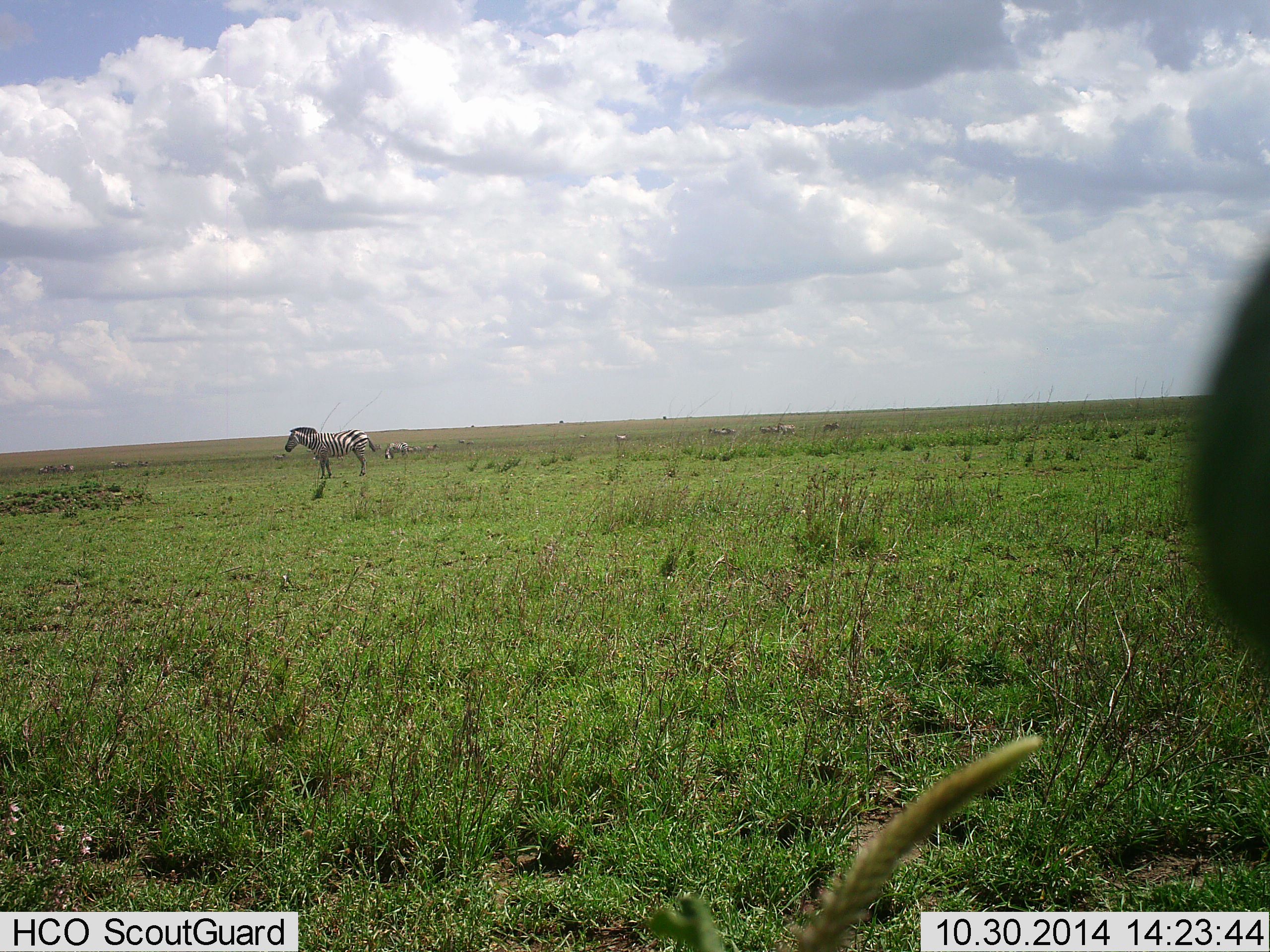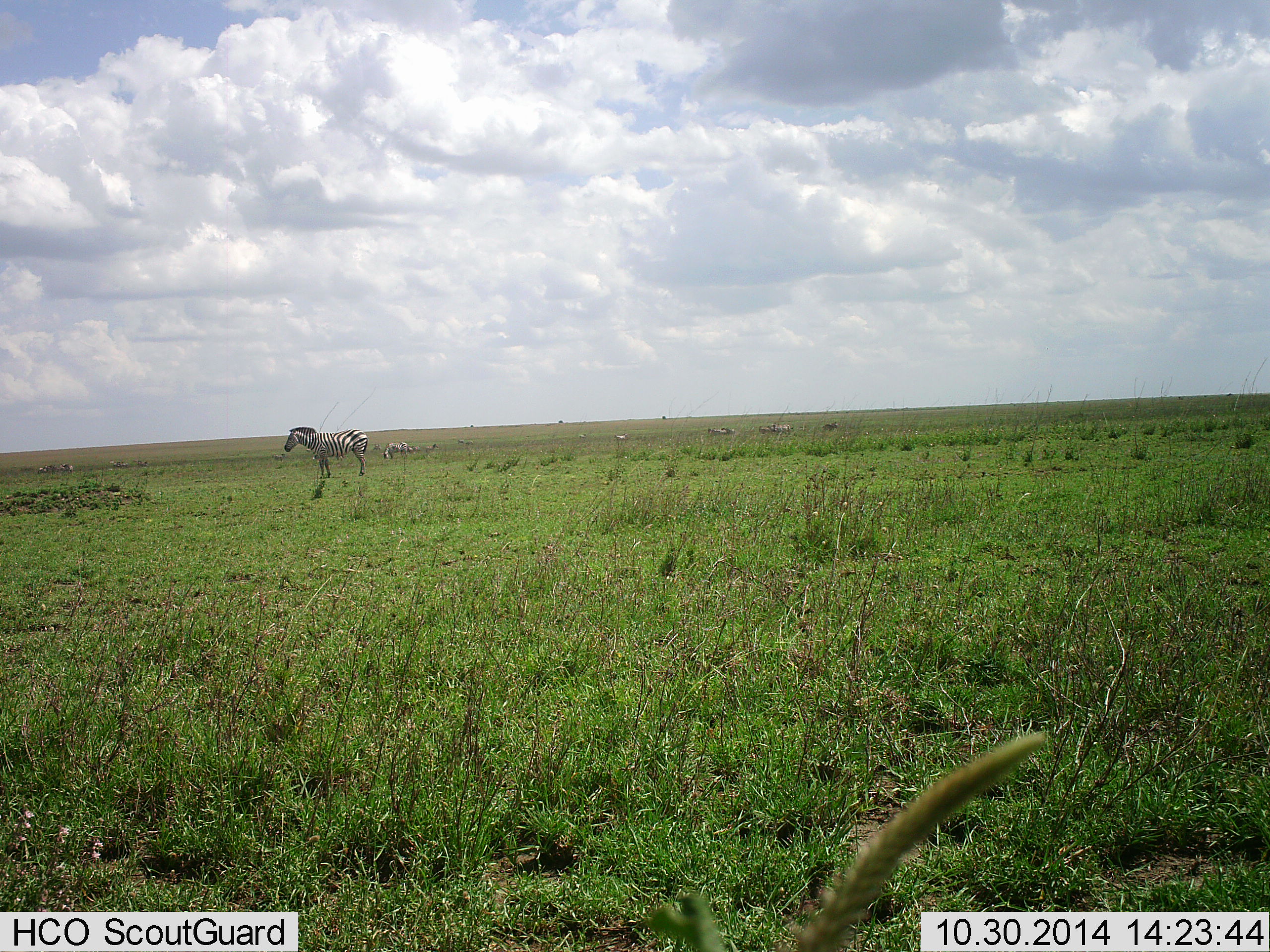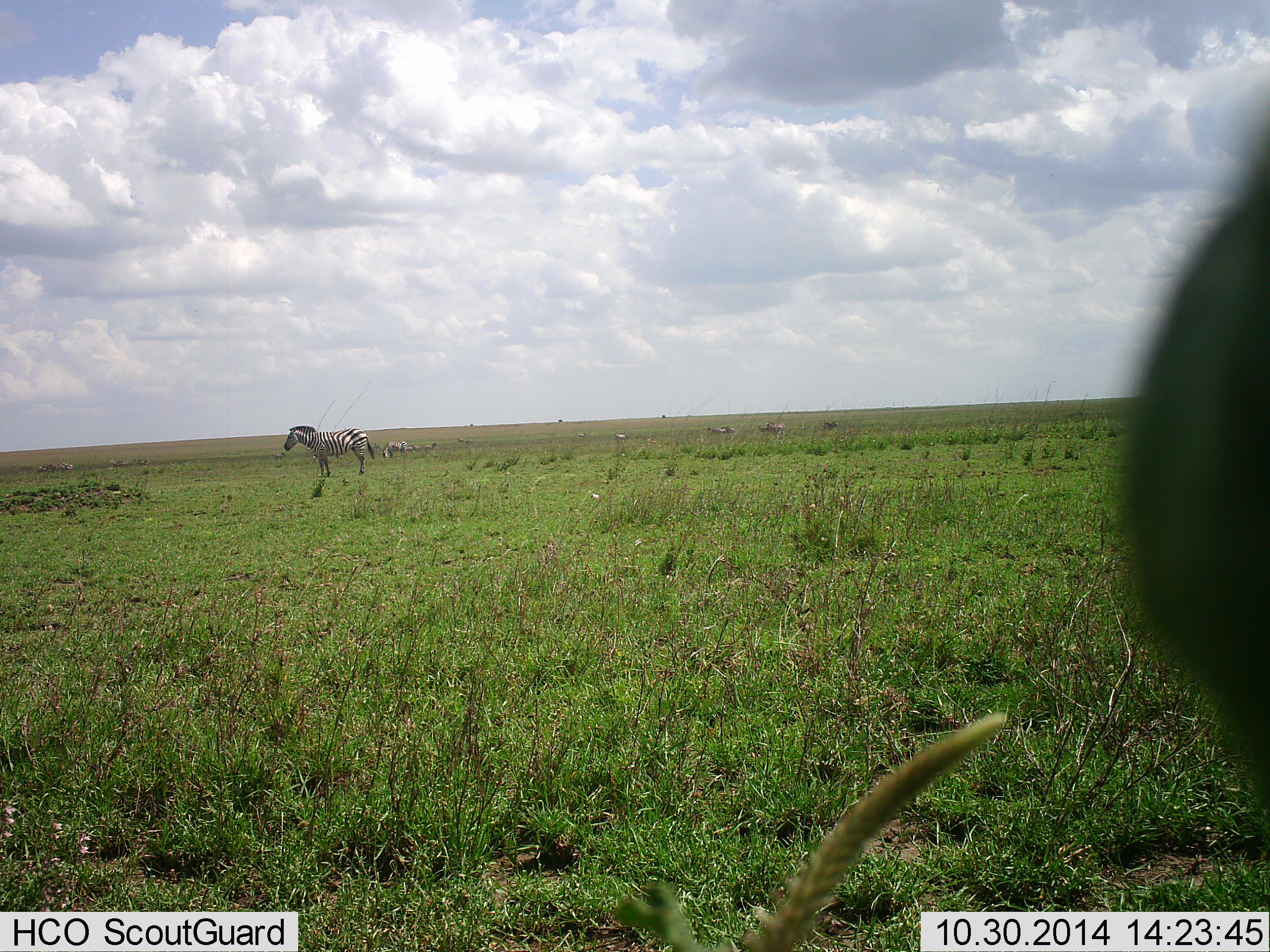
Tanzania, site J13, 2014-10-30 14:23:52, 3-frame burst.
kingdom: Animalia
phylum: Chordata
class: Mammalia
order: Perissodactyla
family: Equidae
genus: Equus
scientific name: Equus quagga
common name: plains zebra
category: zebra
Zebra (plains zebra) (Equus quagga), count 2. Behavior (volunteer vote fractions): standing 100%, resting 0%, moving 0%, interacting 0%. Young present (vote fraction): 0%. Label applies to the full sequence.